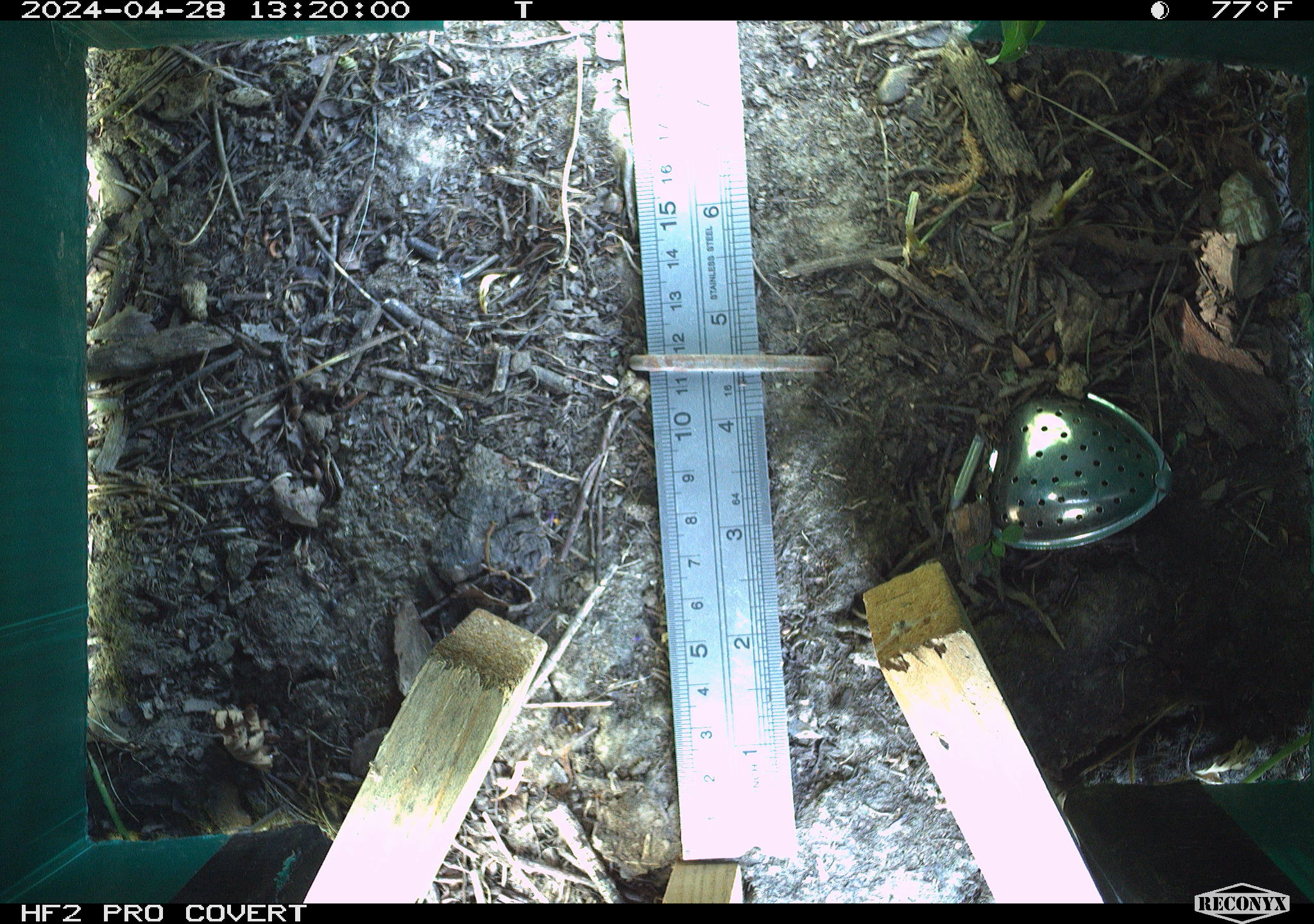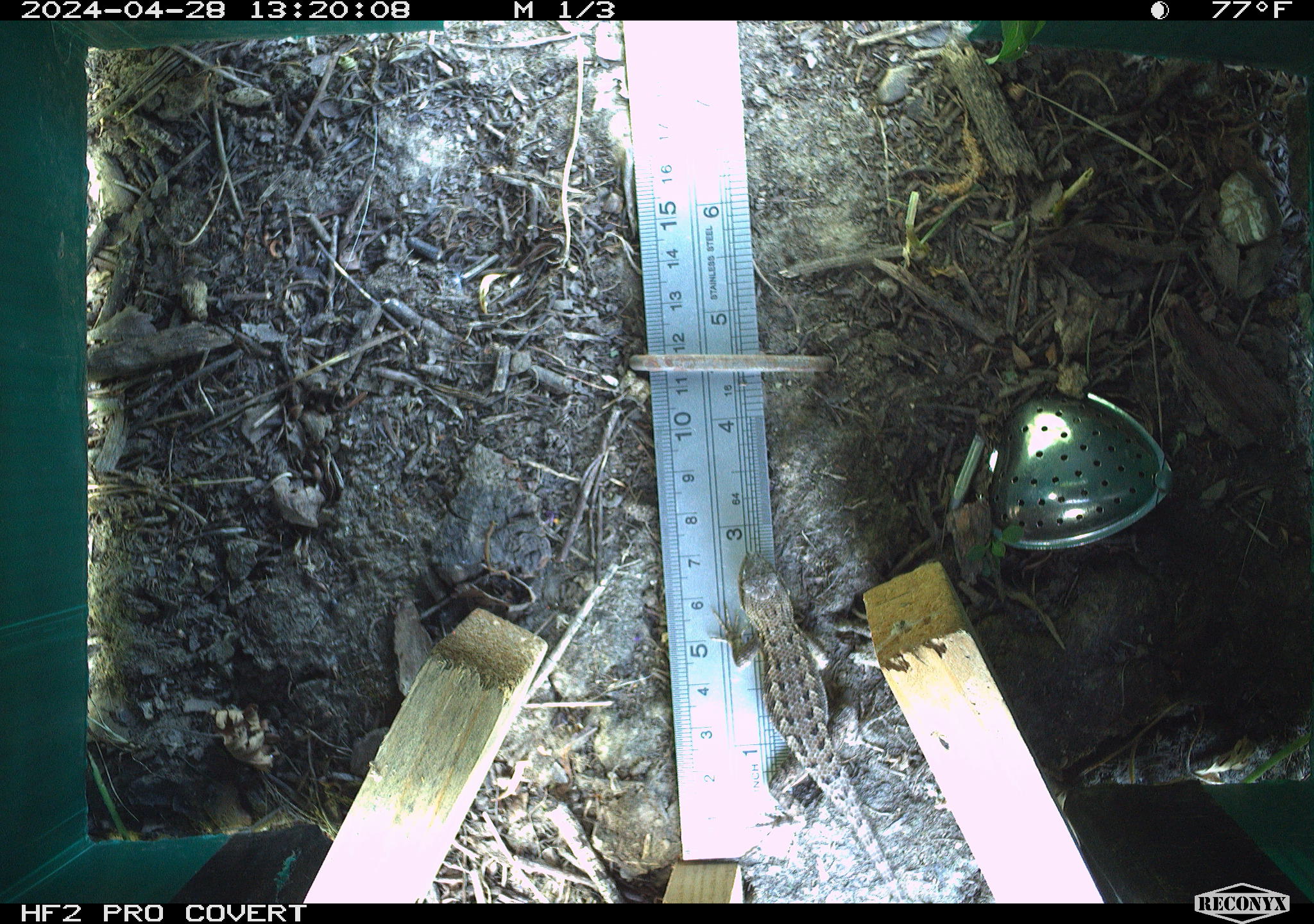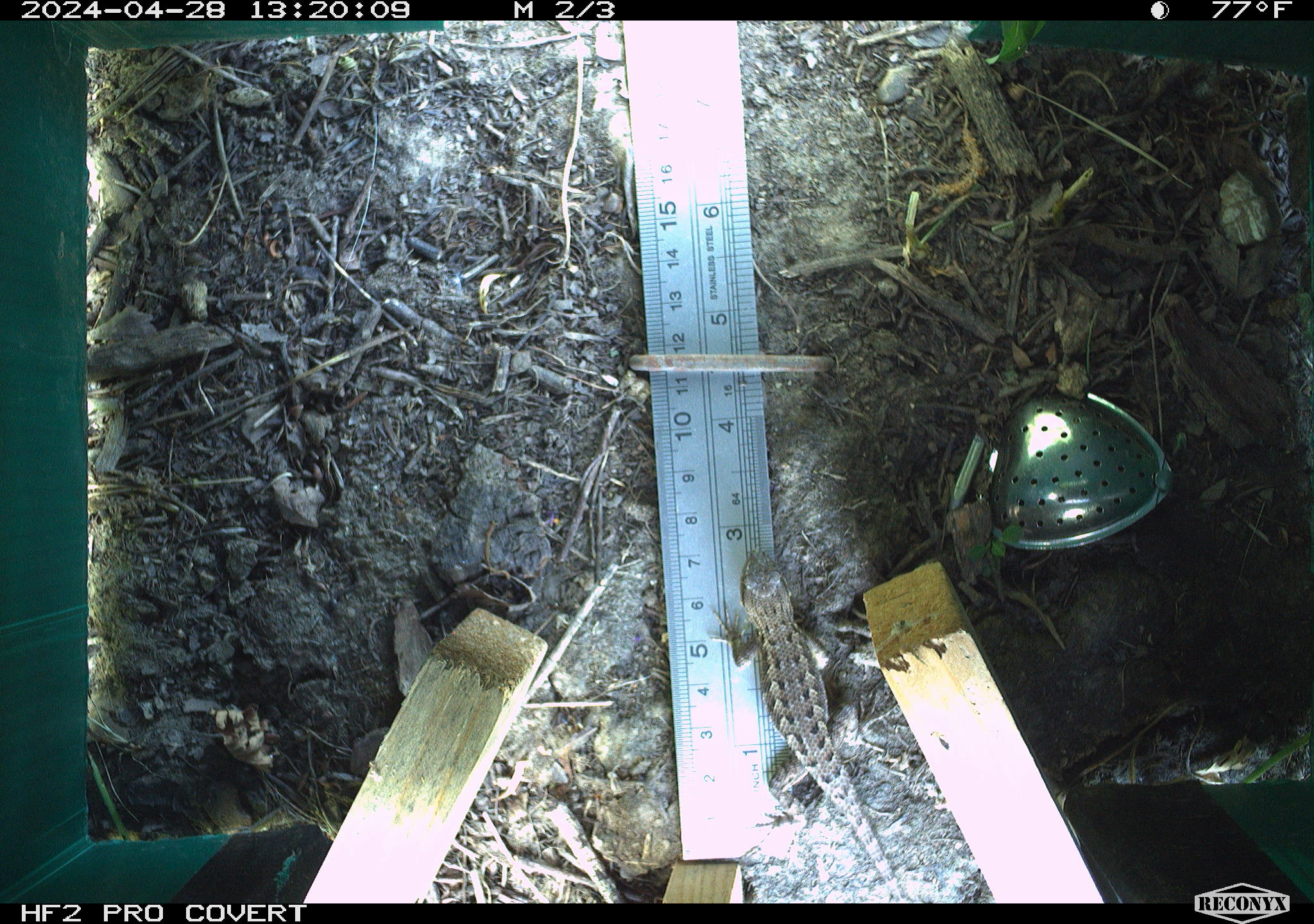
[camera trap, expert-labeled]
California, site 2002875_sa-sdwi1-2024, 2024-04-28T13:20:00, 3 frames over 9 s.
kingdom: Animalia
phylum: Chordata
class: Reptilia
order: Squamata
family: Phrynosomatidae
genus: Sceloporus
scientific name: Sceloporus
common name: spiny lizards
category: sceloporus species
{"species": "sceloporus species (spiny lizards) (Sceloporus)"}